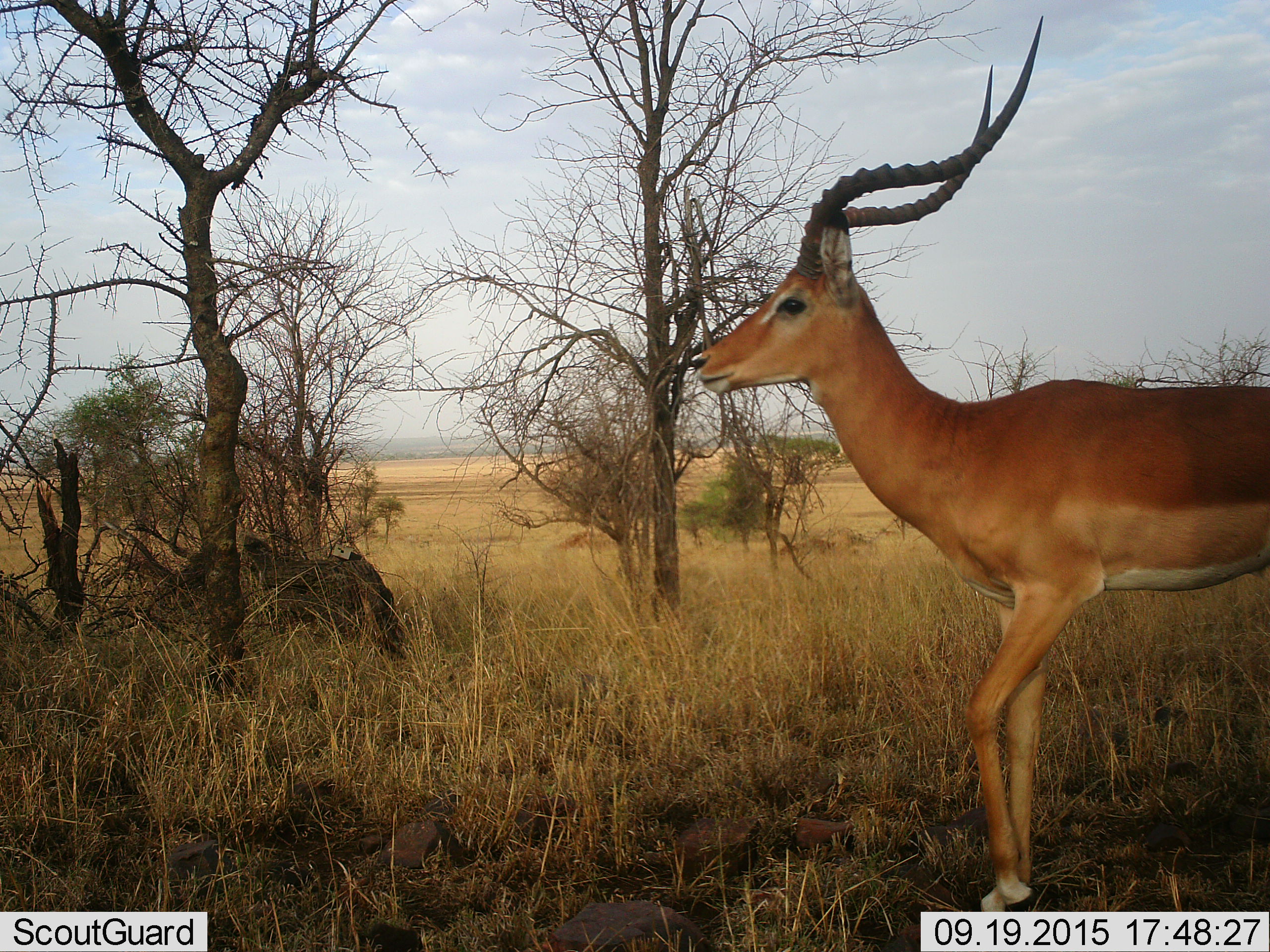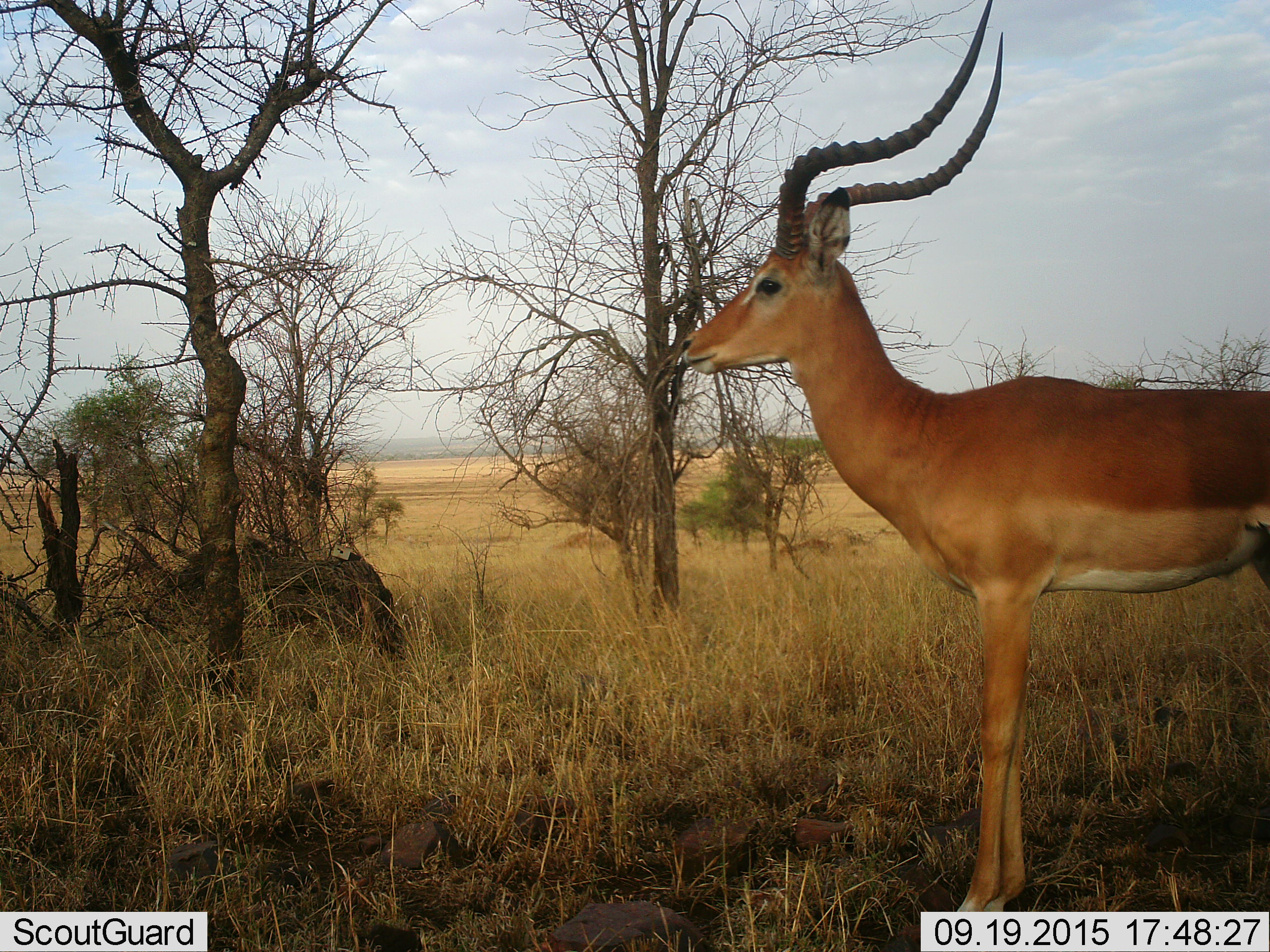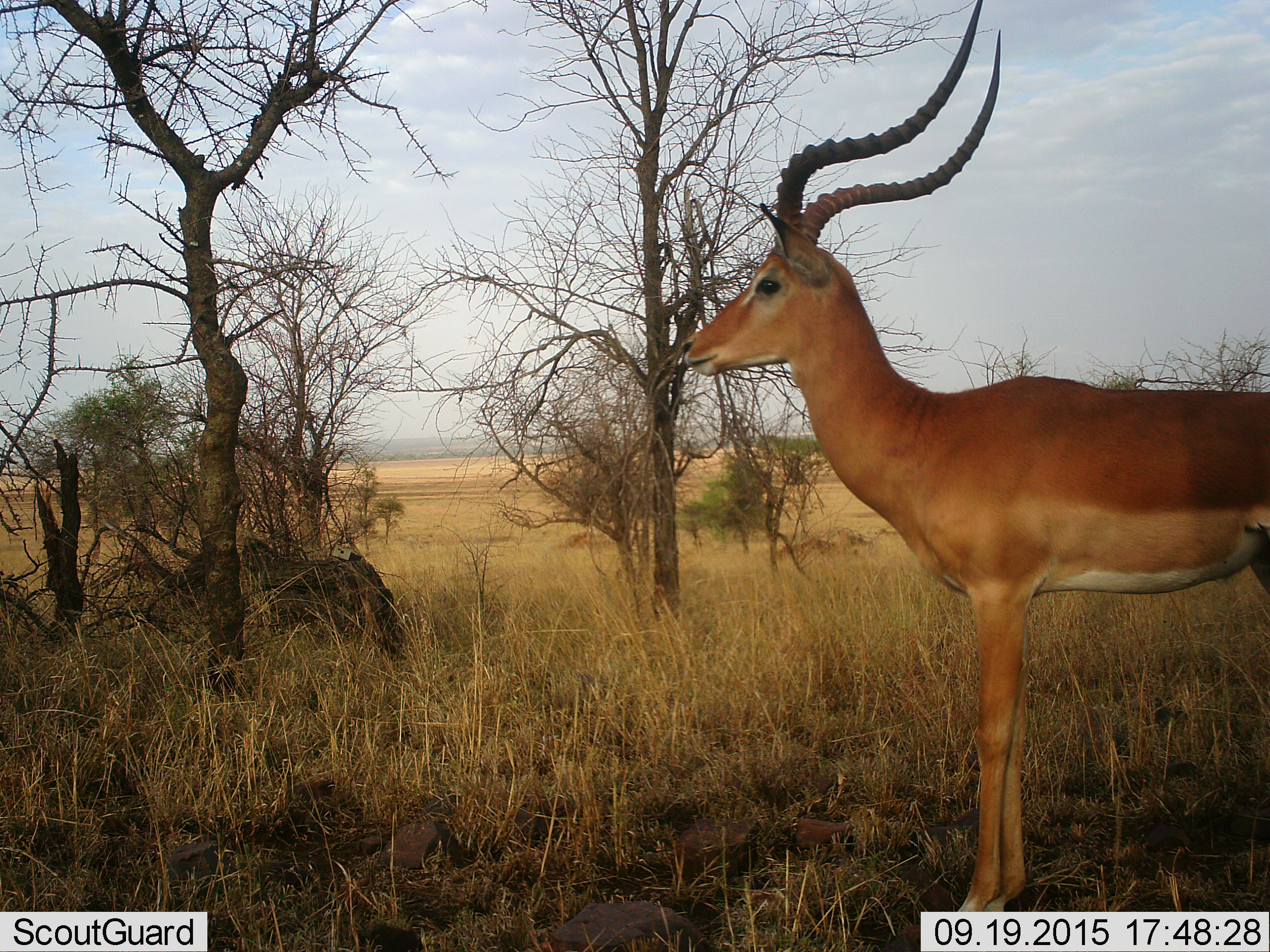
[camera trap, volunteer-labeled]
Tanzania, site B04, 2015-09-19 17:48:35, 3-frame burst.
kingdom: Animalia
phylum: Chordata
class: Mammalia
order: Artiodactyla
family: Bovidae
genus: Aepyceros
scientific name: Aepyceros melampus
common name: impala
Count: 1.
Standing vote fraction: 71%.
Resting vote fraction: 0%.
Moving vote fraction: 43%.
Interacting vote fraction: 0%.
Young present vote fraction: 0%.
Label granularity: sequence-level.